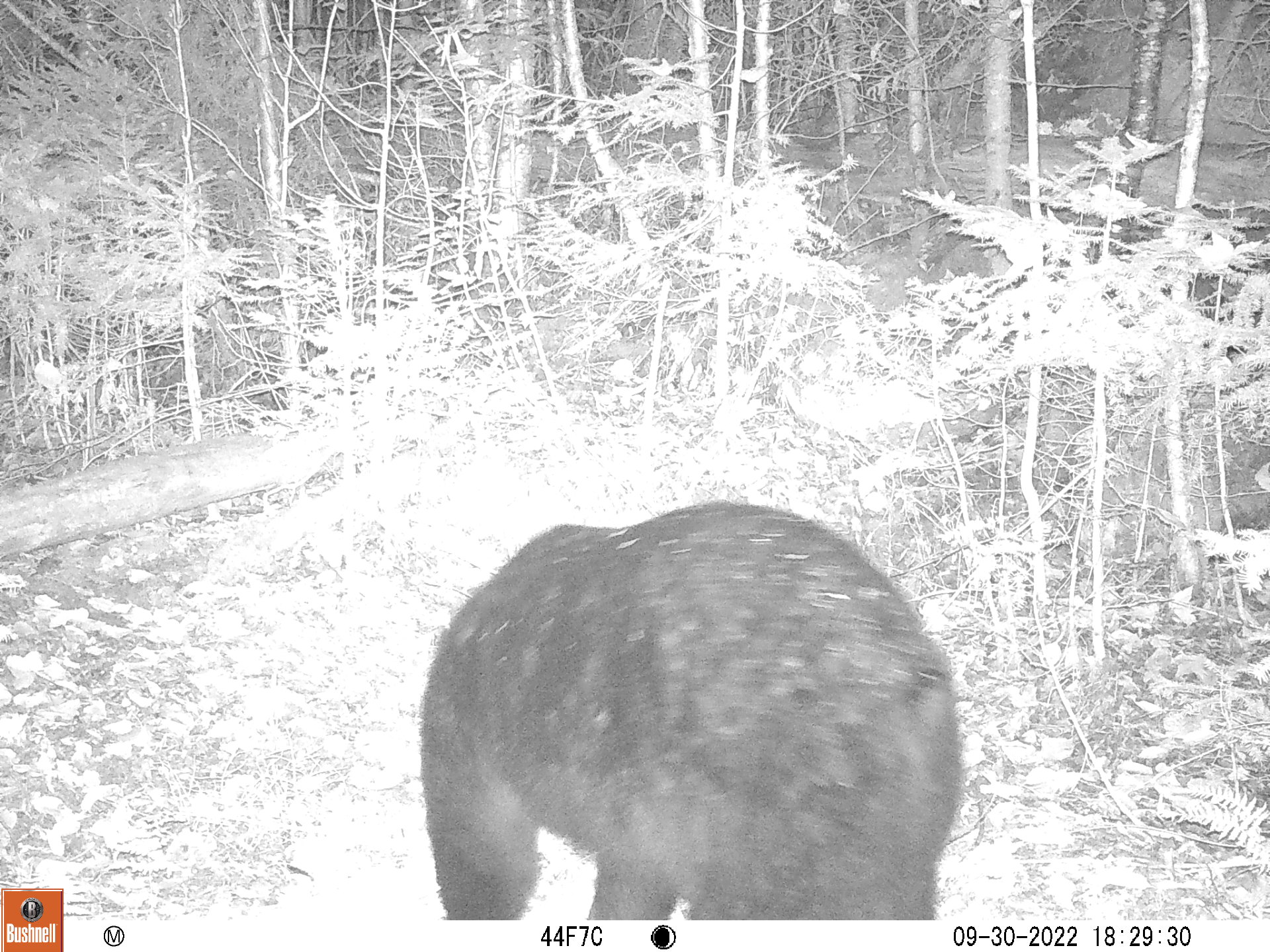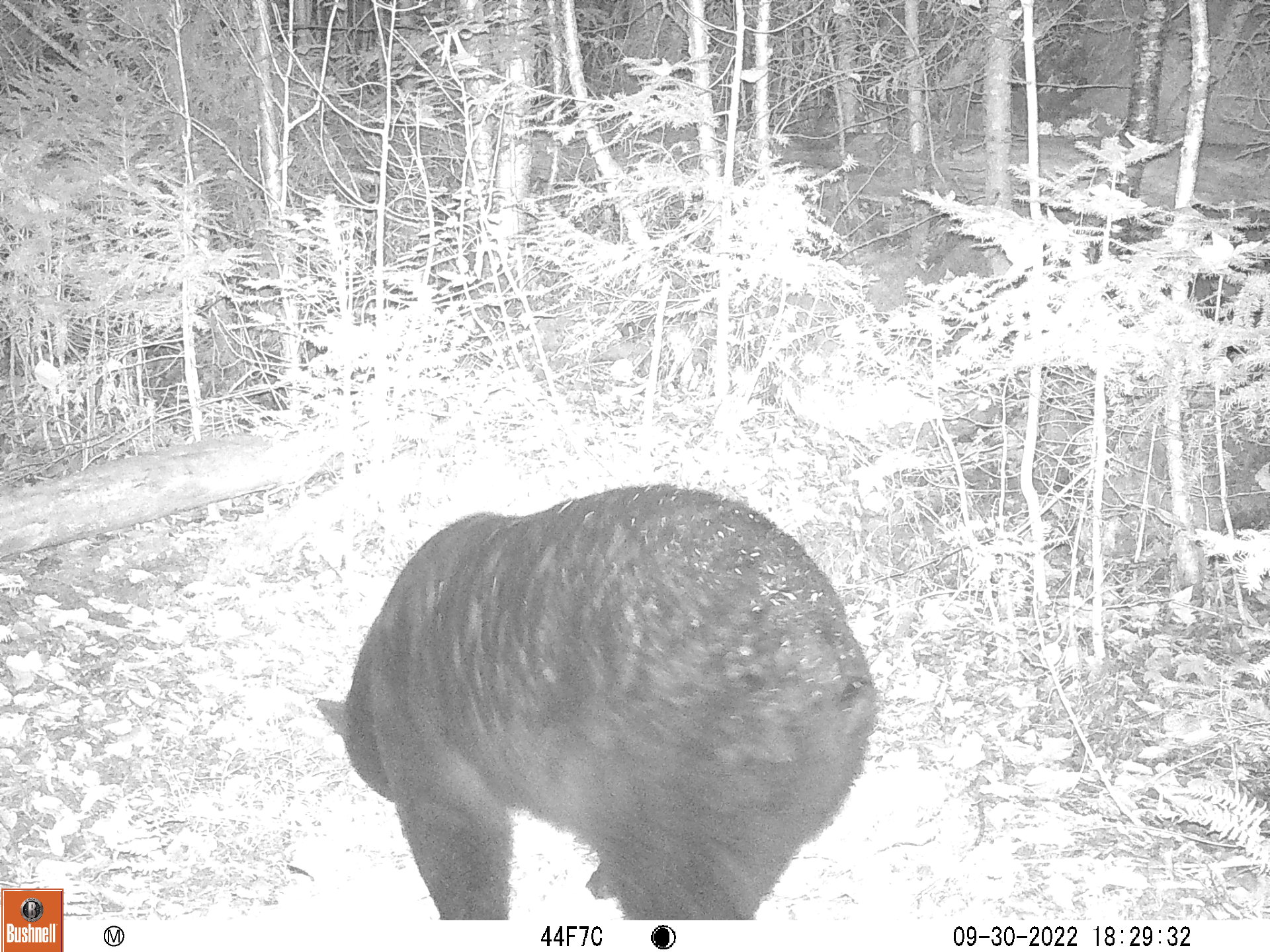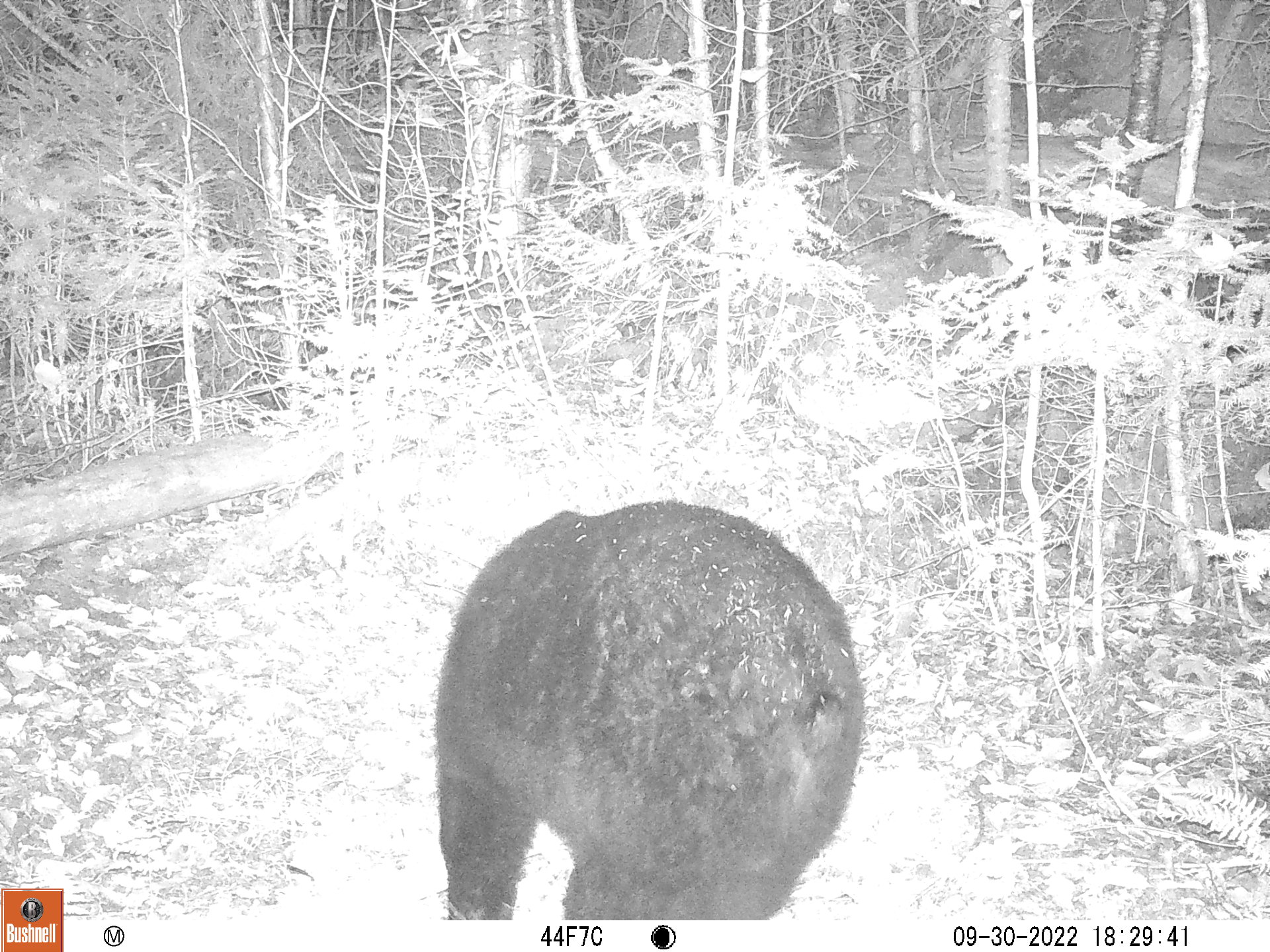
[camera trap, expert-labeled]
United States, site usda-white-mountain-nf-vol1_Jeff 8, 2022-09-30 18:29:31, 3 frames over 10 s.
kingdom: Animalia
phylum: Chordata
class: Mammalia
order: Carnivora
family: Ursidae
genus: Ursus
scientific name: Ursus americanus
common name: black bear